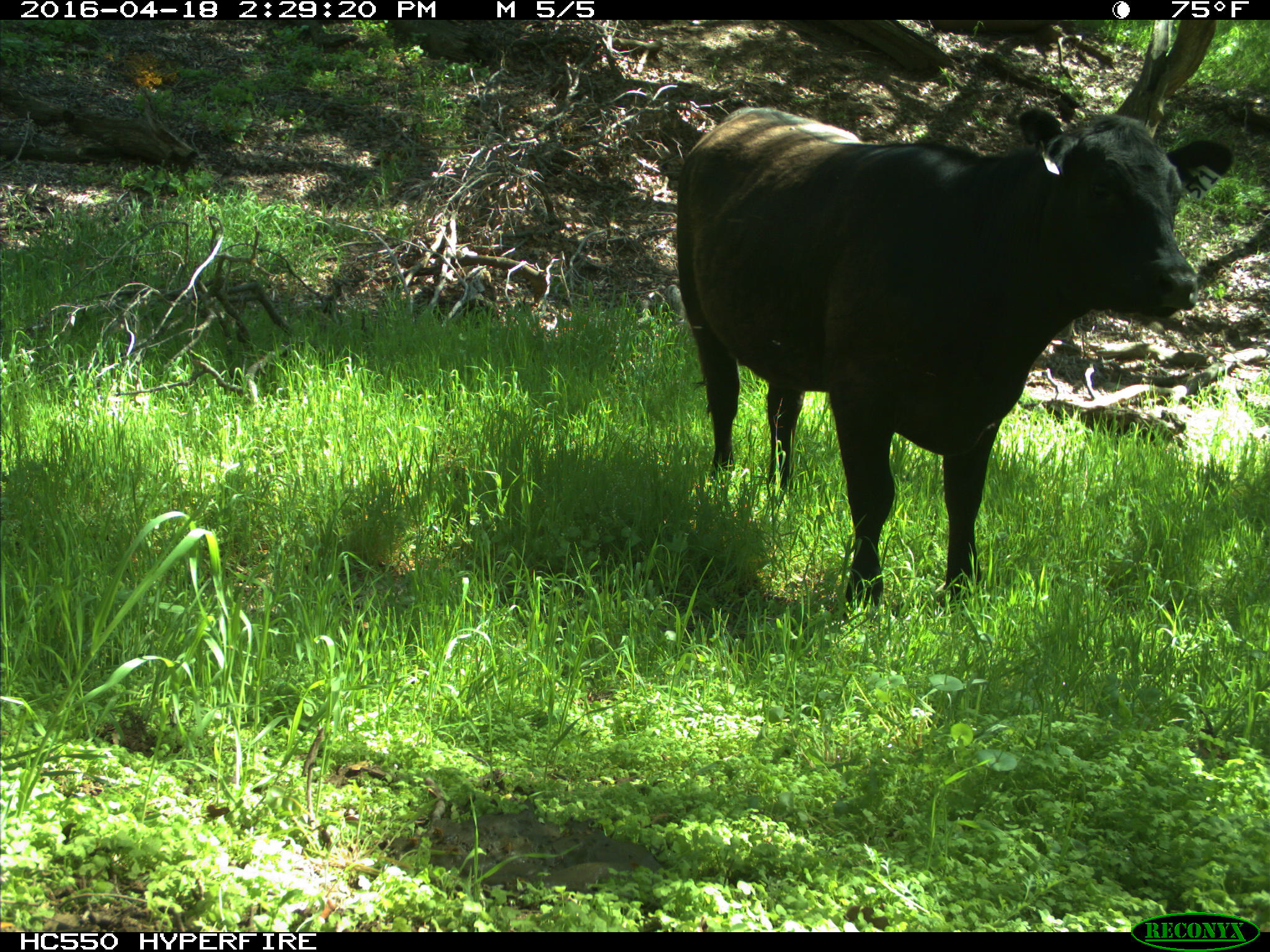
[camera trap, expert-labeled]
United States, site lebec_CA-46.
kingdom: Animalia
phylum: Chordata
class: Mammalia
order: Artiodactyla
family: Bovidae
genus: Bos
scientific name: Bos taurus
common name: domestic cow